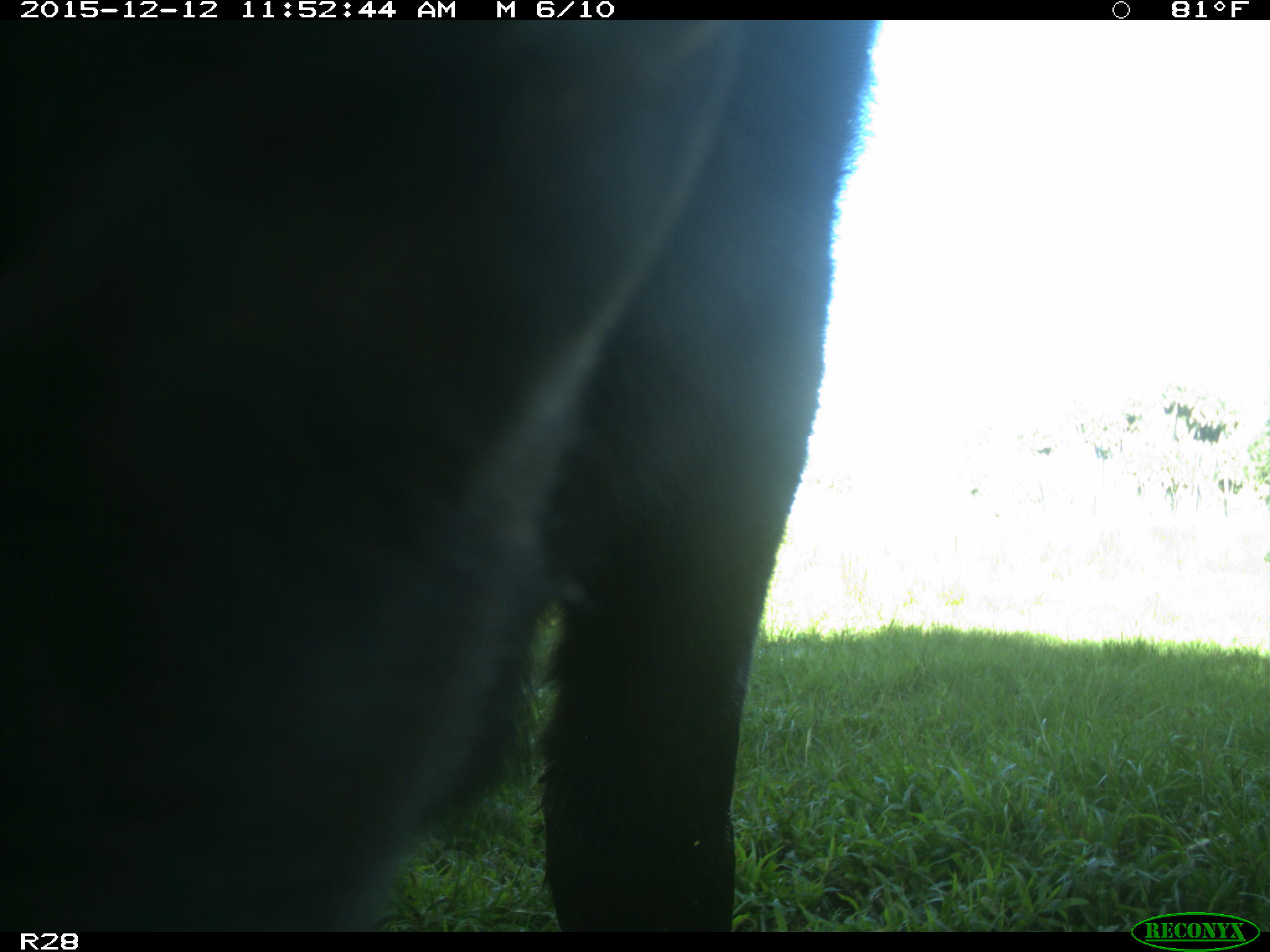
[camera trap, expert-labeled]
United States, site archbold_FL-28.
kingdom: Animalia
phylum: Chordata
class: Mammalia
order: Artiodactyla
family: Bovidae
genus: Bos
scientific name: Bos taurus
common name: domestic cow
Bos taurus (domestic cow).